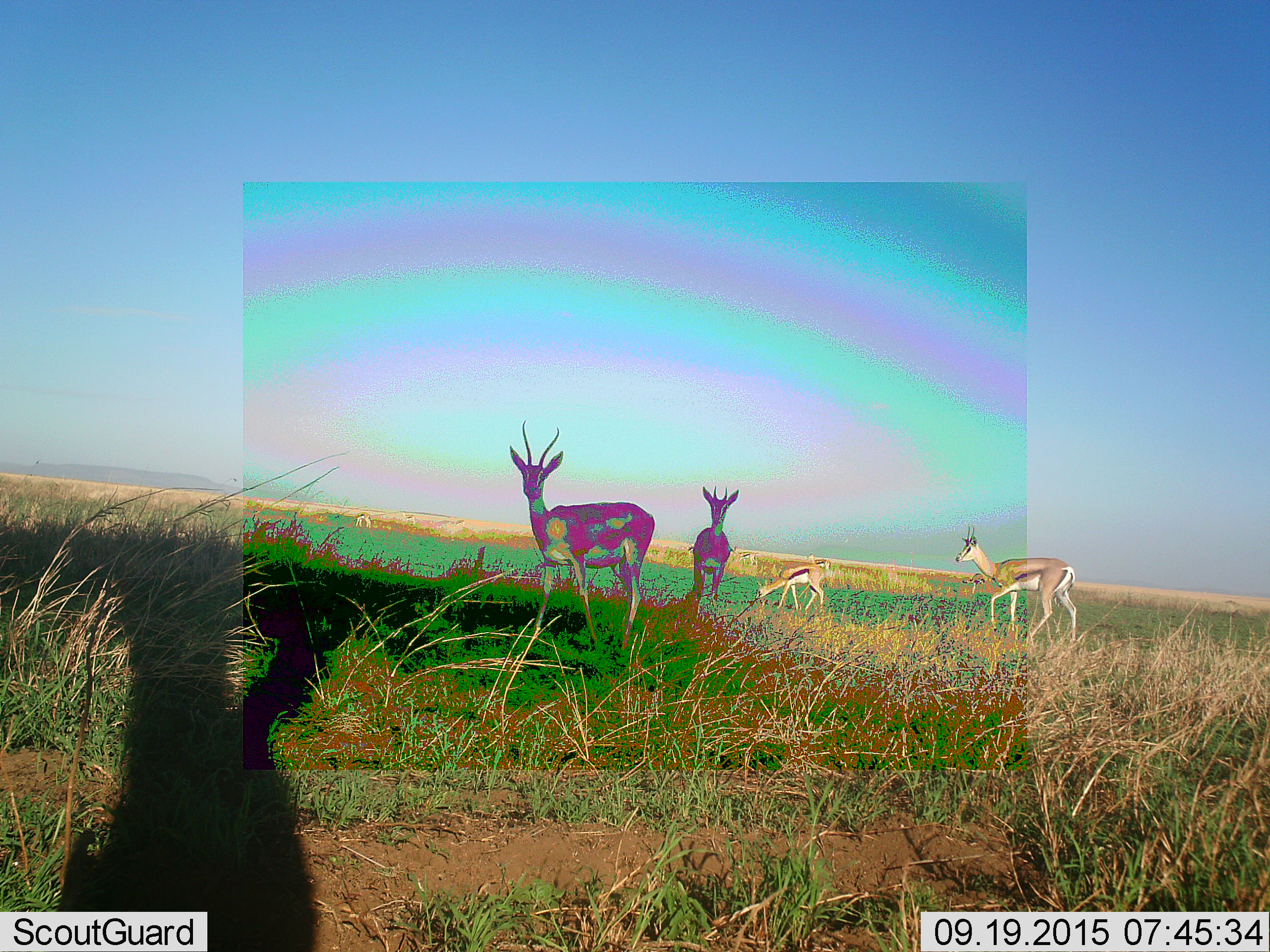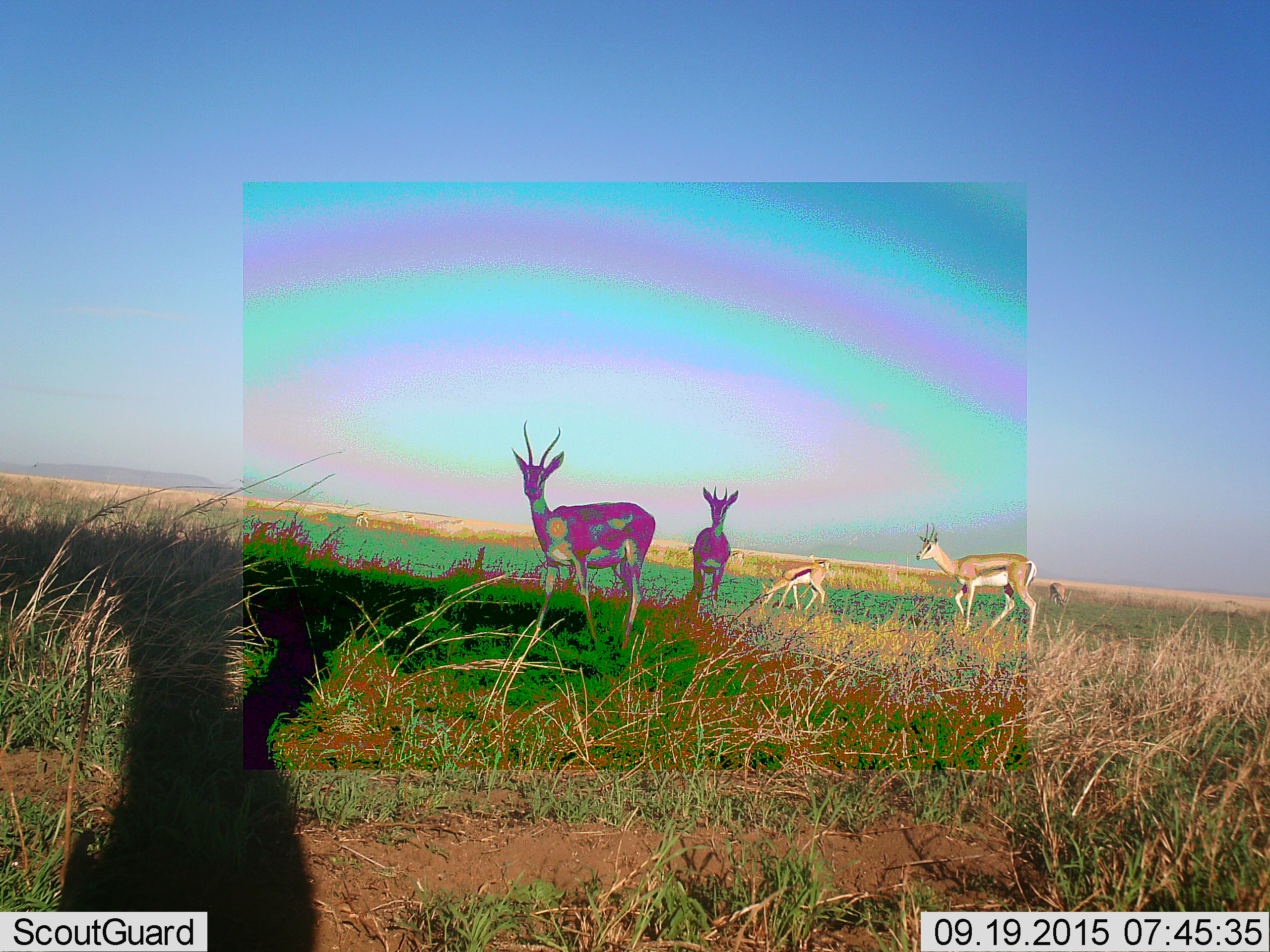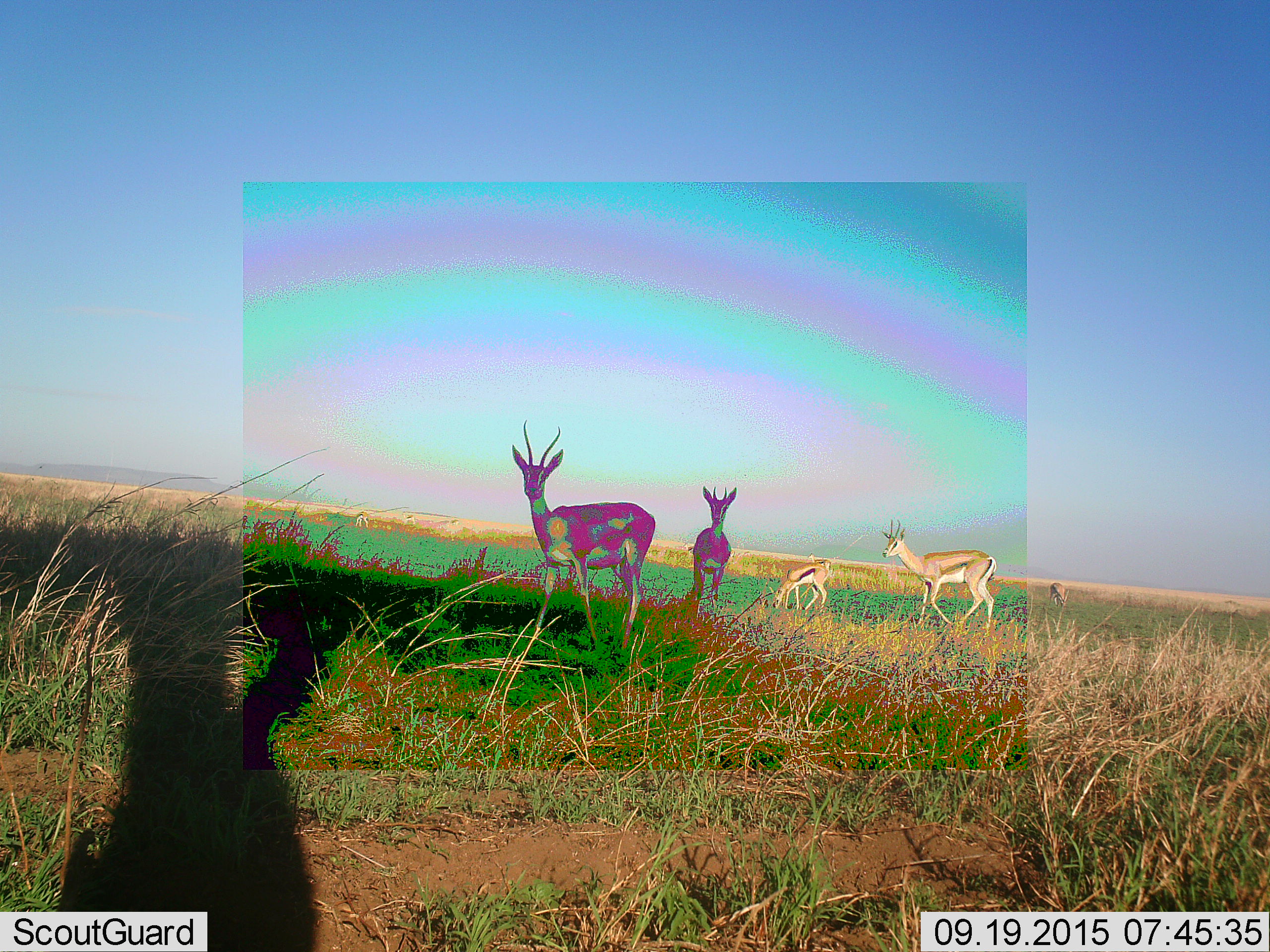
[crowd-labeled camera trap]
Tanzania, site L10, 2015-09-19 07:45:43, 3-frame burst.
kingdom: Animalia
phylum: Chordata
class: Mammalia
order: Artiodactyla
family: Bovidae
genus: Eudorcas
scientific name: Eudorcas thomsonii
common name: thomson's gazelle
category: gazellethomsons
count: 9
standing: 100%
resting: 0%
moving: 50%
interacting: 0%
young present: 17%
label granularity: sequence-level